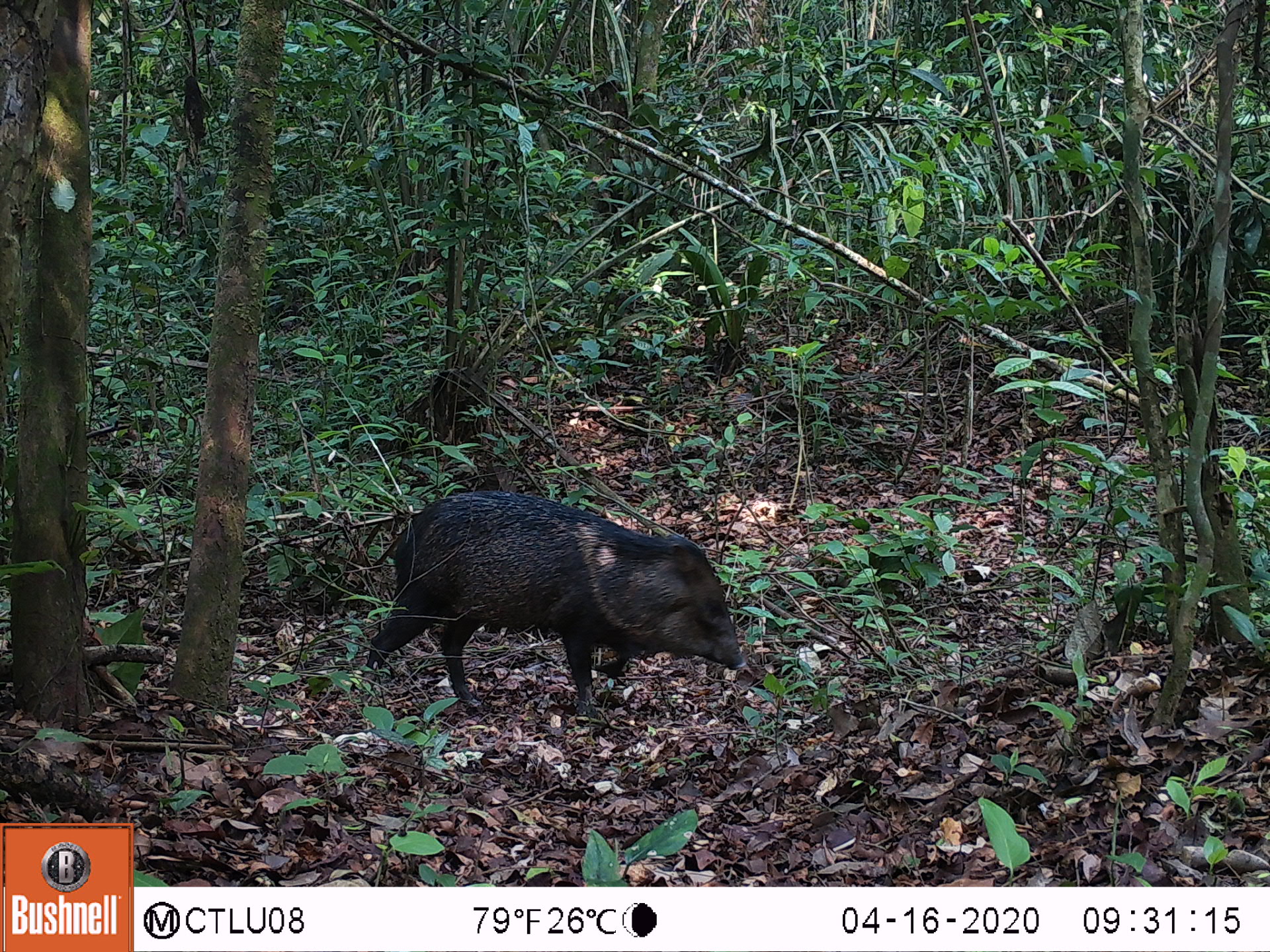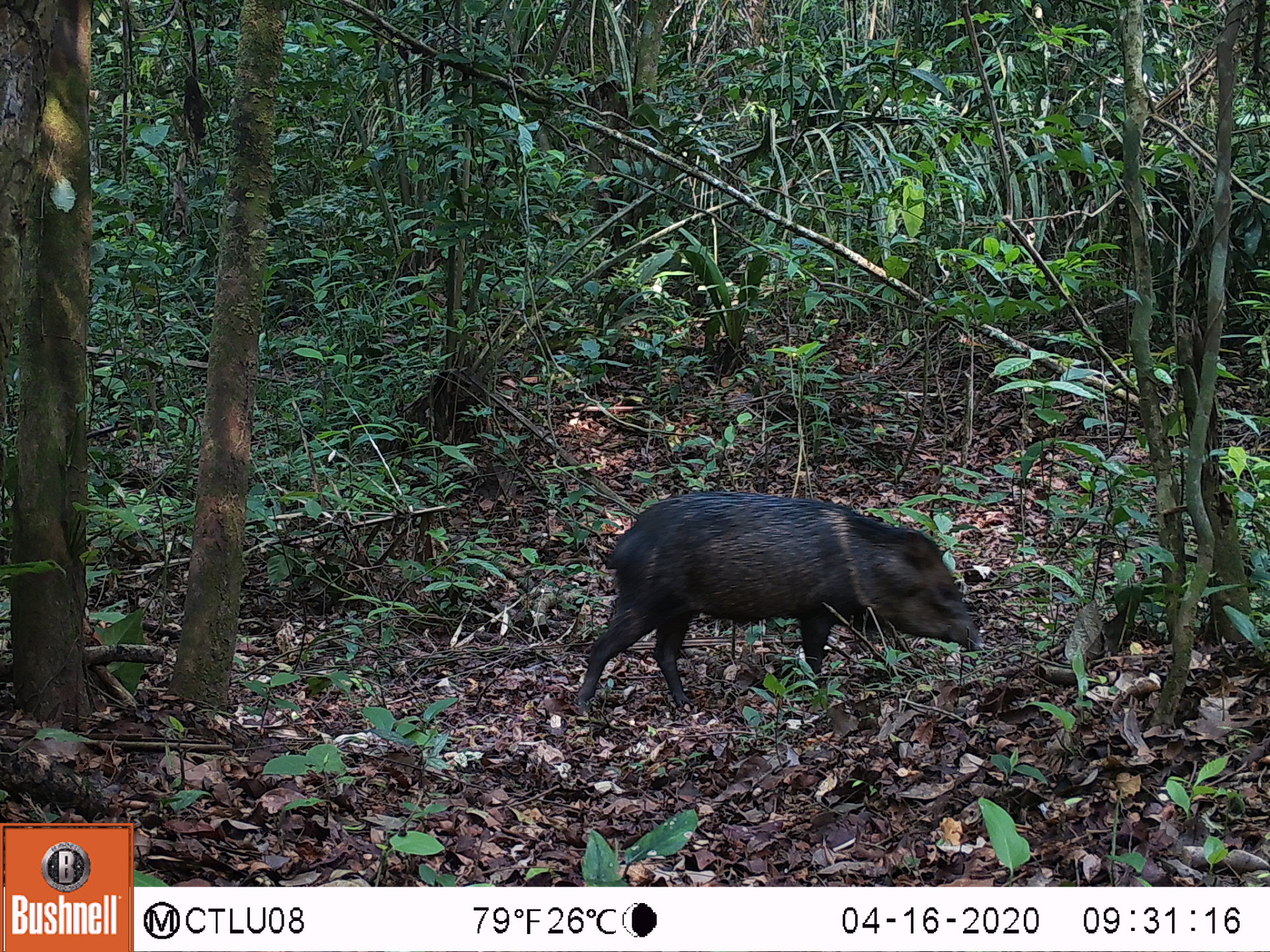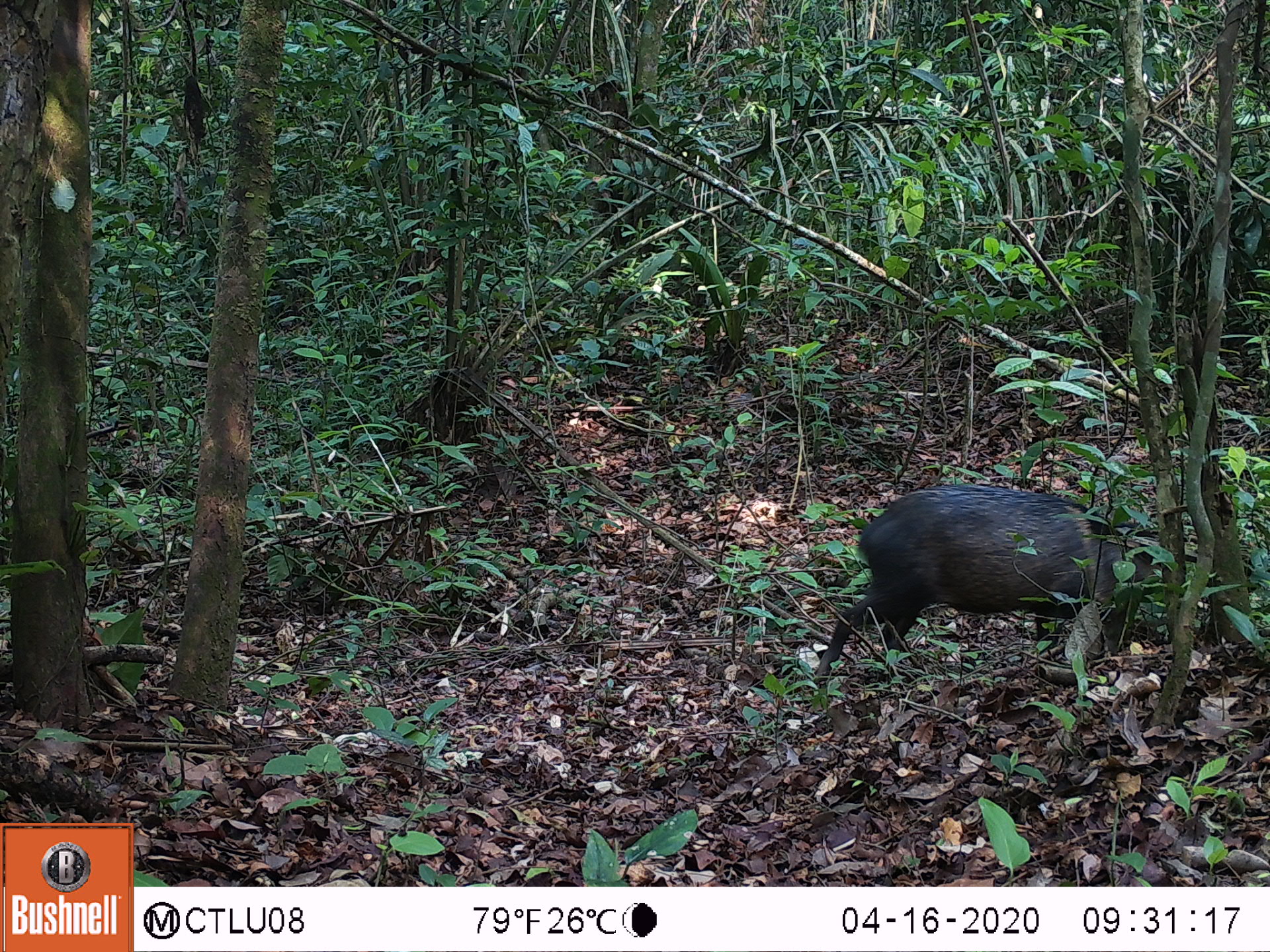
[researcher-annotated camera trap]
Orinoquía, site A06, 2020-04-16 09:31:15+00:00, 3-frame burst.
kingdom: Animalia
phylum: Chordata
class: Mammalia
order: Artiodactyla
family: Tayassuidae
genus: Pecari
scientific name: Pecari tajacu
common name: collared peccary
Collared peccary (Pecari tajacu).